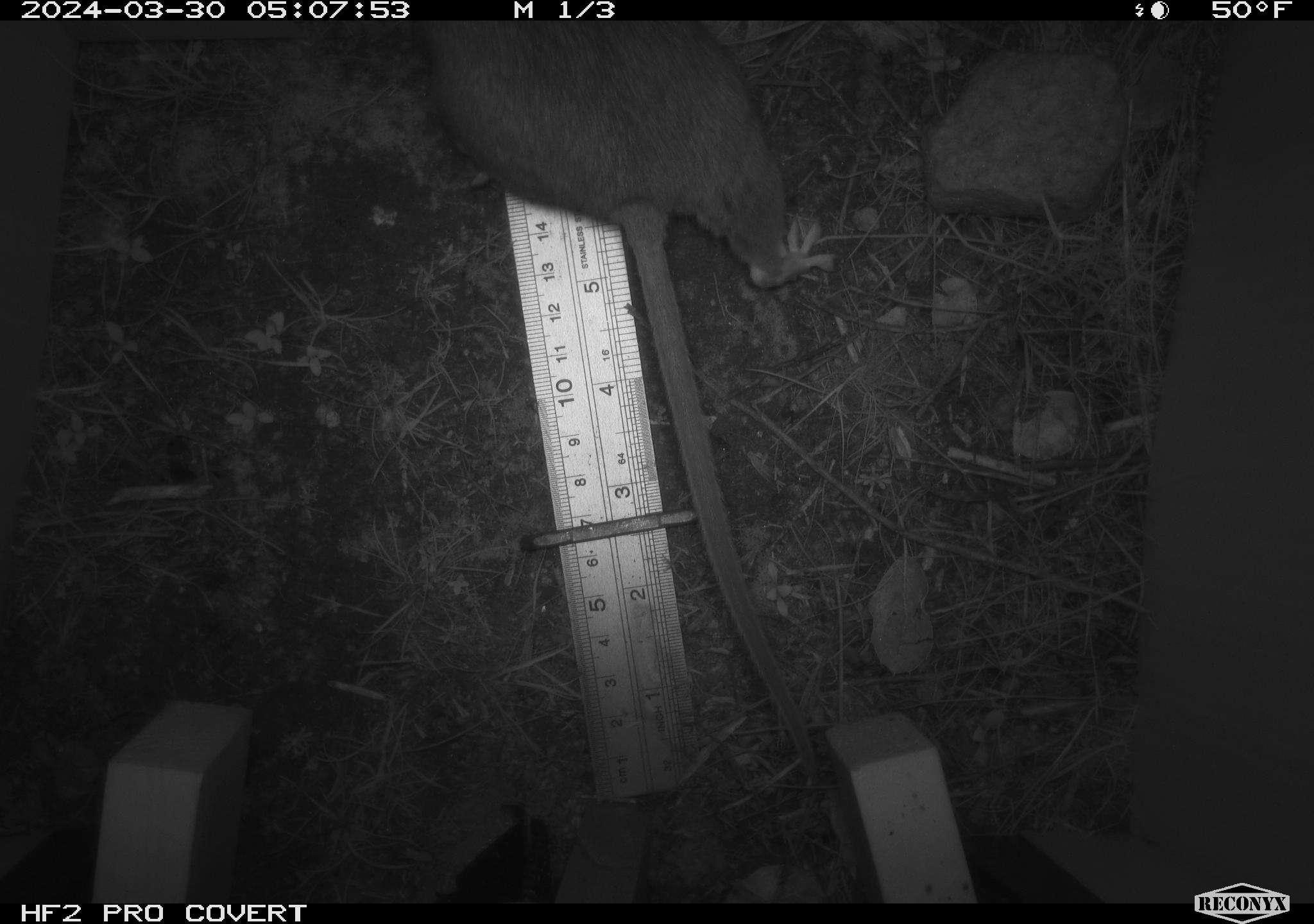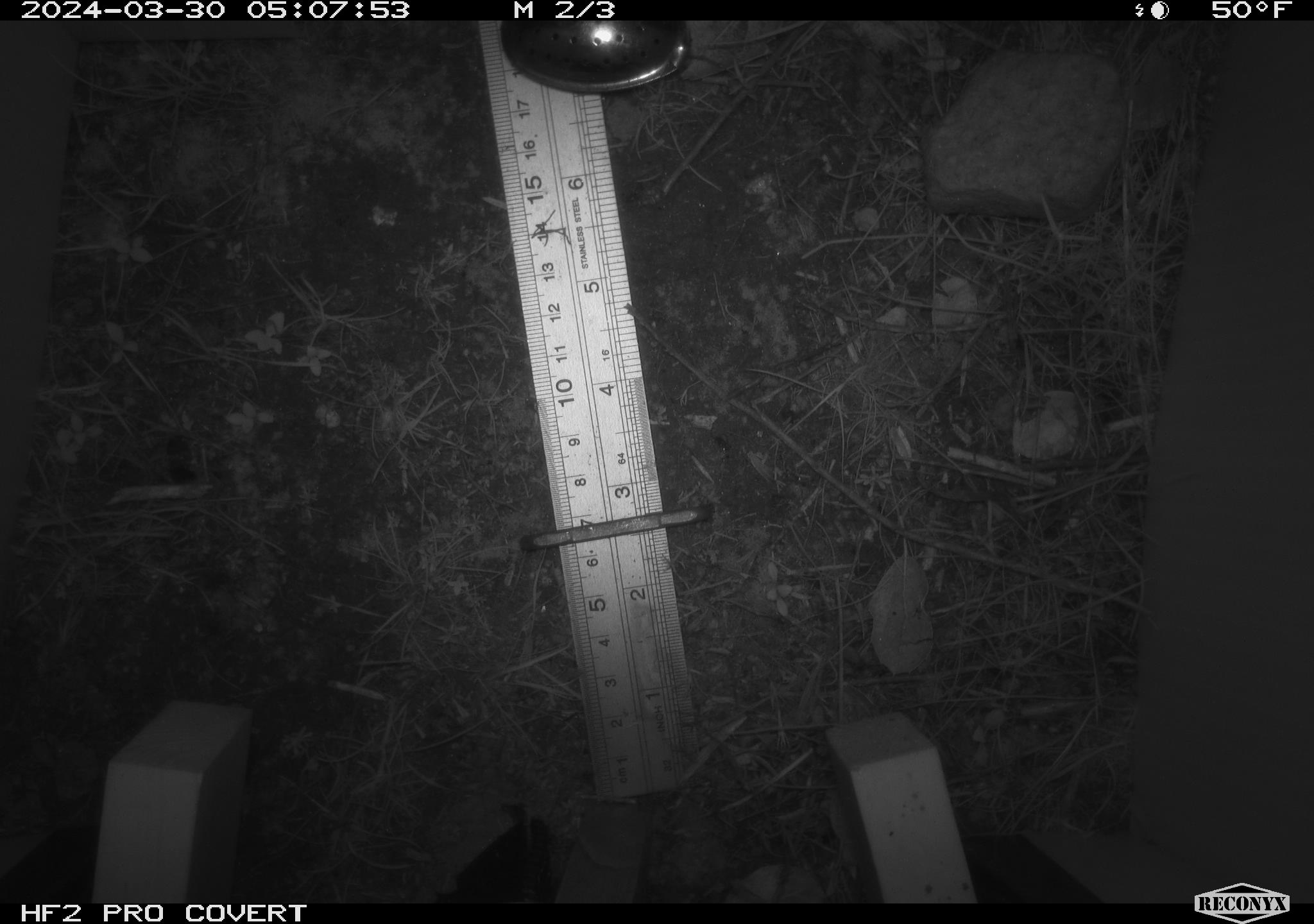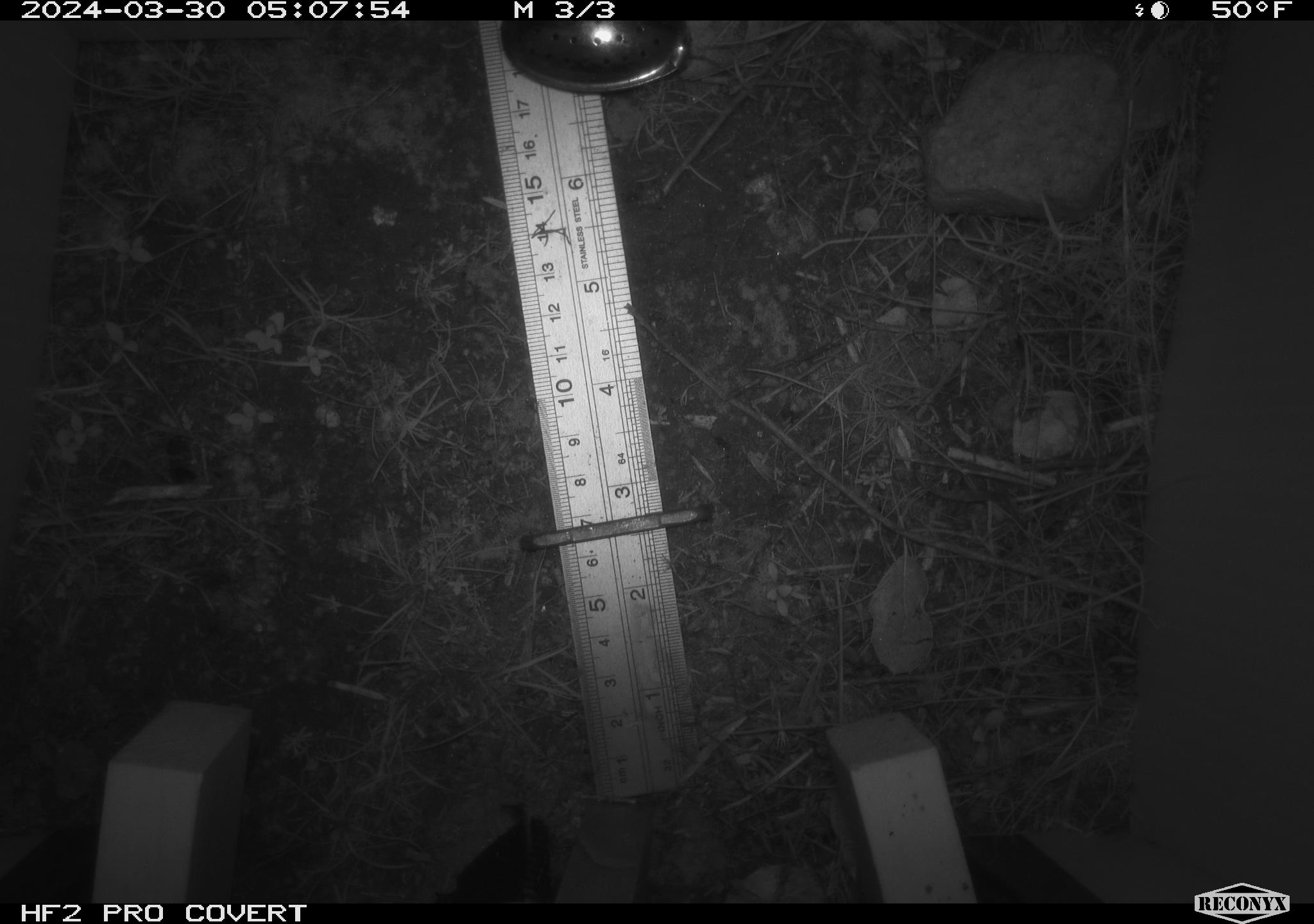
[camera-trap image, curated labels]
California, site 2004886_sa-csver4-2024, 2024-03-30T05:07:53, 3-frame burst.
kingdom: Animalia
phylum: Chordata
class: Mammalia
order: Rodentia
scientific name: Rodentia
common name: woodrat or rat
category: woodrat or rat species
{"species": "woodrat or rat species (woodrat or rat) (Rodentia)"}